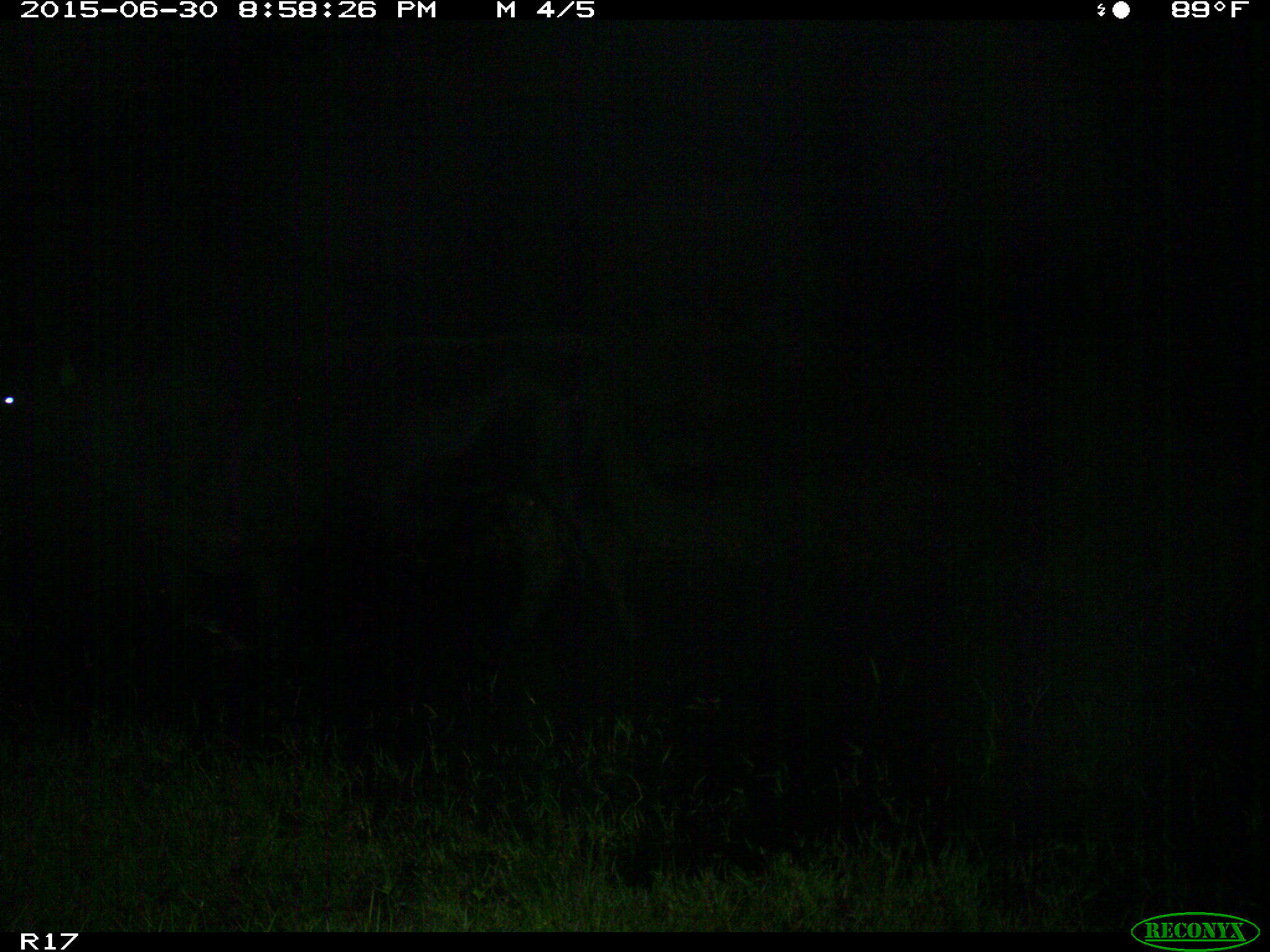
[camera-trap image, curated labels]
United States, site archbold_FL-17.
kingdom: Animalia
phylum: Chordata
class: Mammalia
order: Artiodactyla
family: Bovidae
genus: Bos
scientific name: Bos taurus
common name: domestic cow